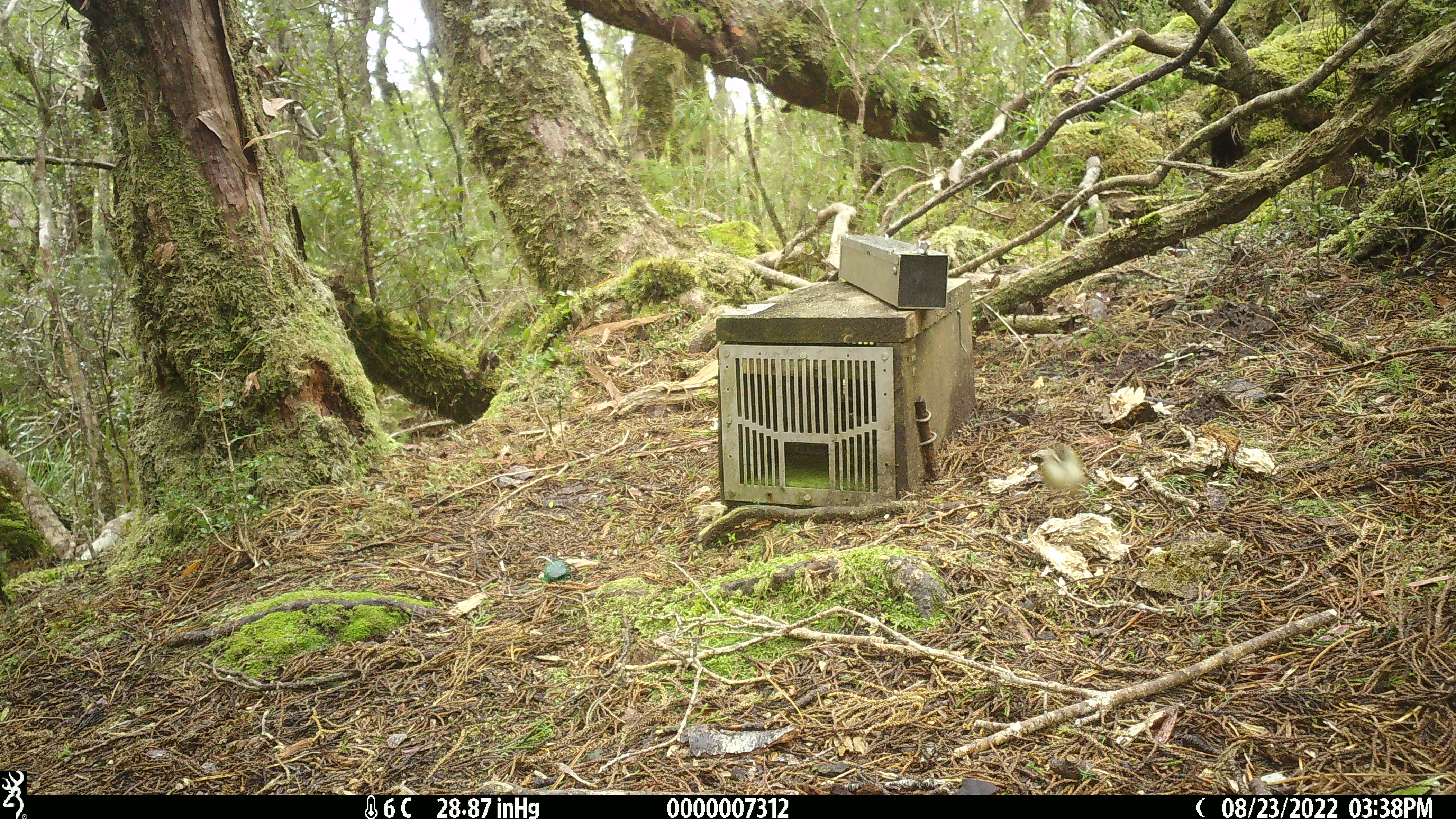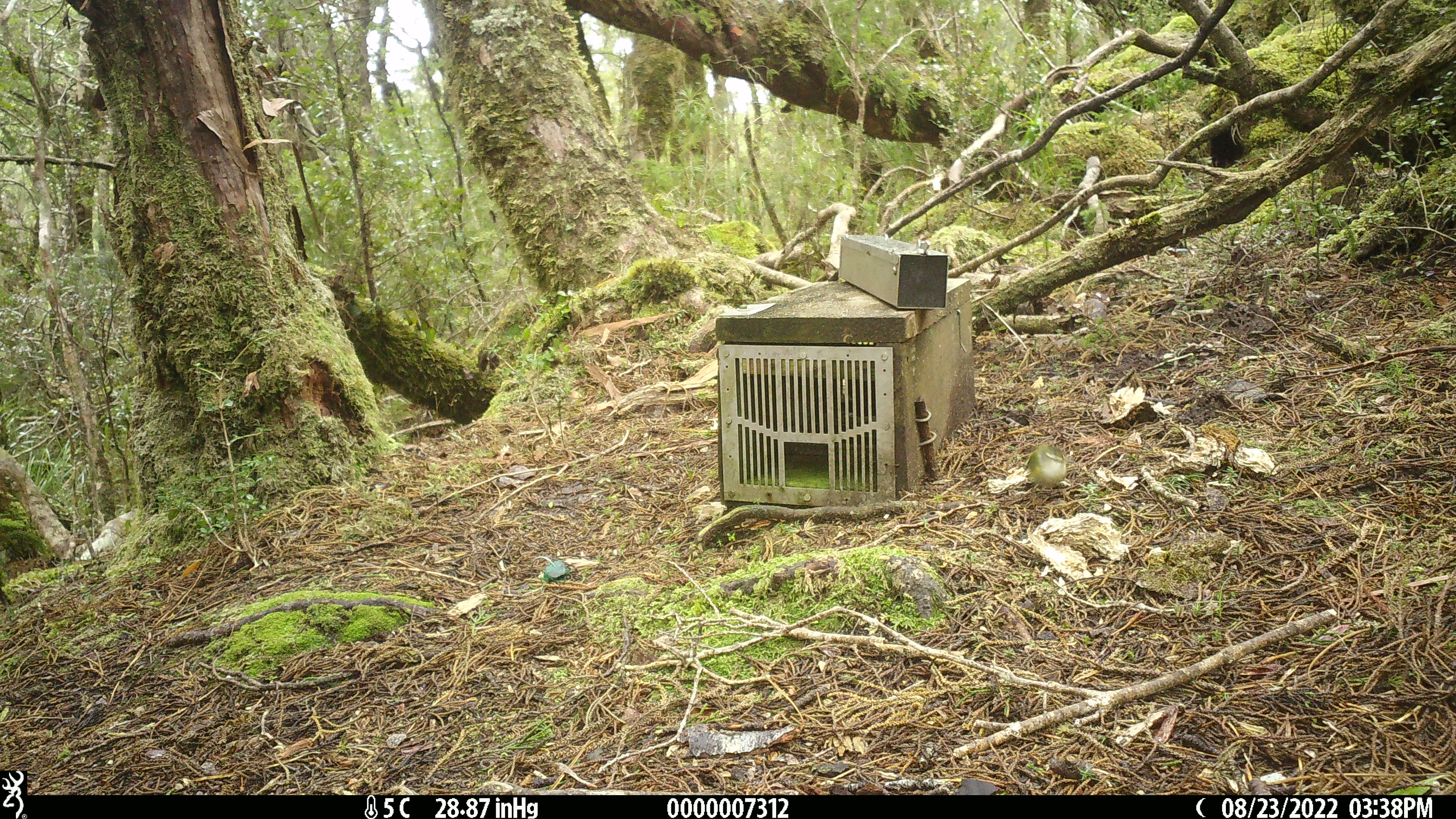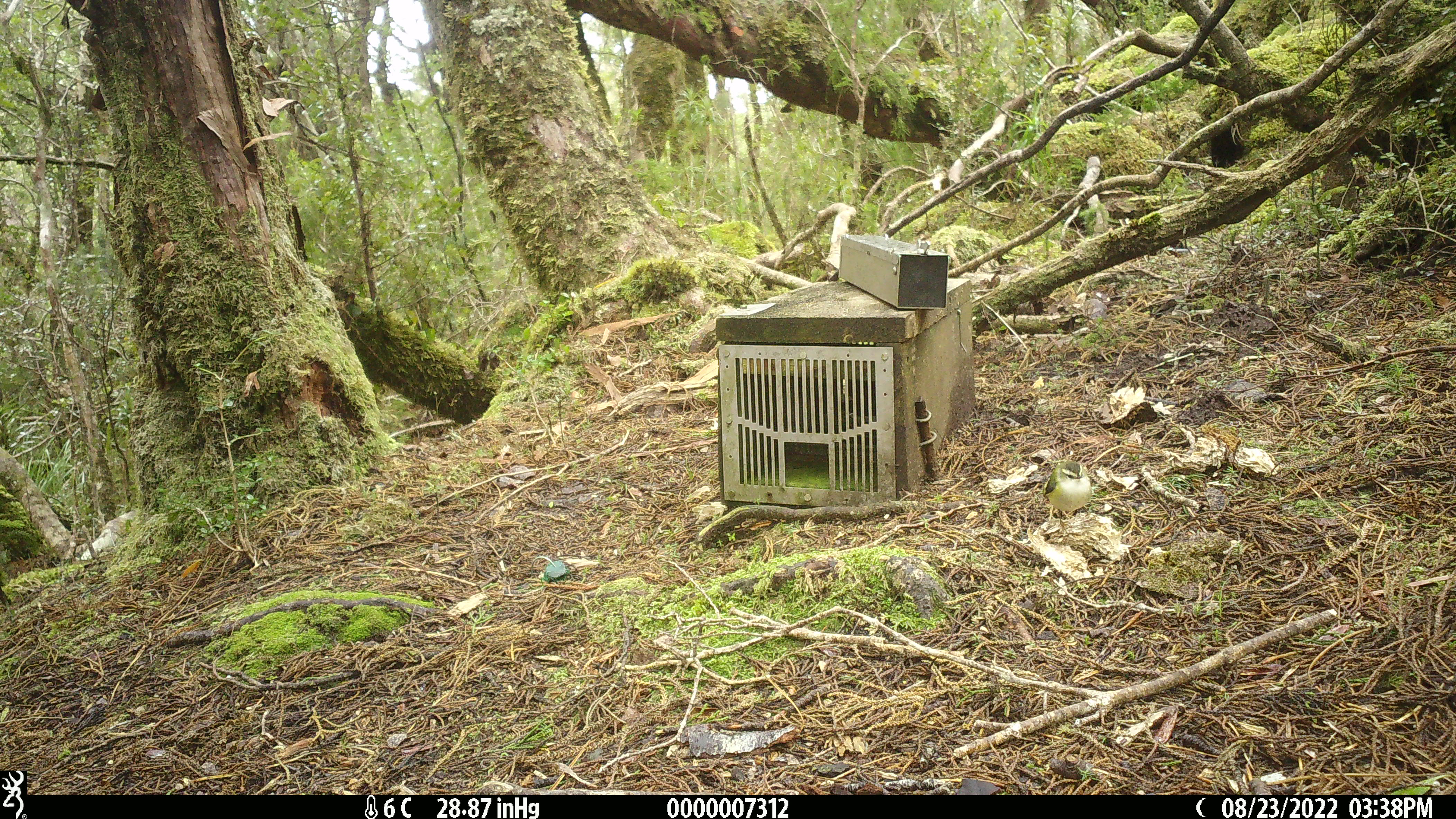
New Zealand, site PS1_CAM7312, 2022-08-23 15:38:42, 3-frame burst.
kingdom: Animalia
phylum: Chordata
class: Aves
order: Passeriformes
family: Acanthisittidae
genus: Acanthisitta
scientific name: Acanthisitta chloris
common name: rifleman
Rifleman (Acanthisitta chloris).